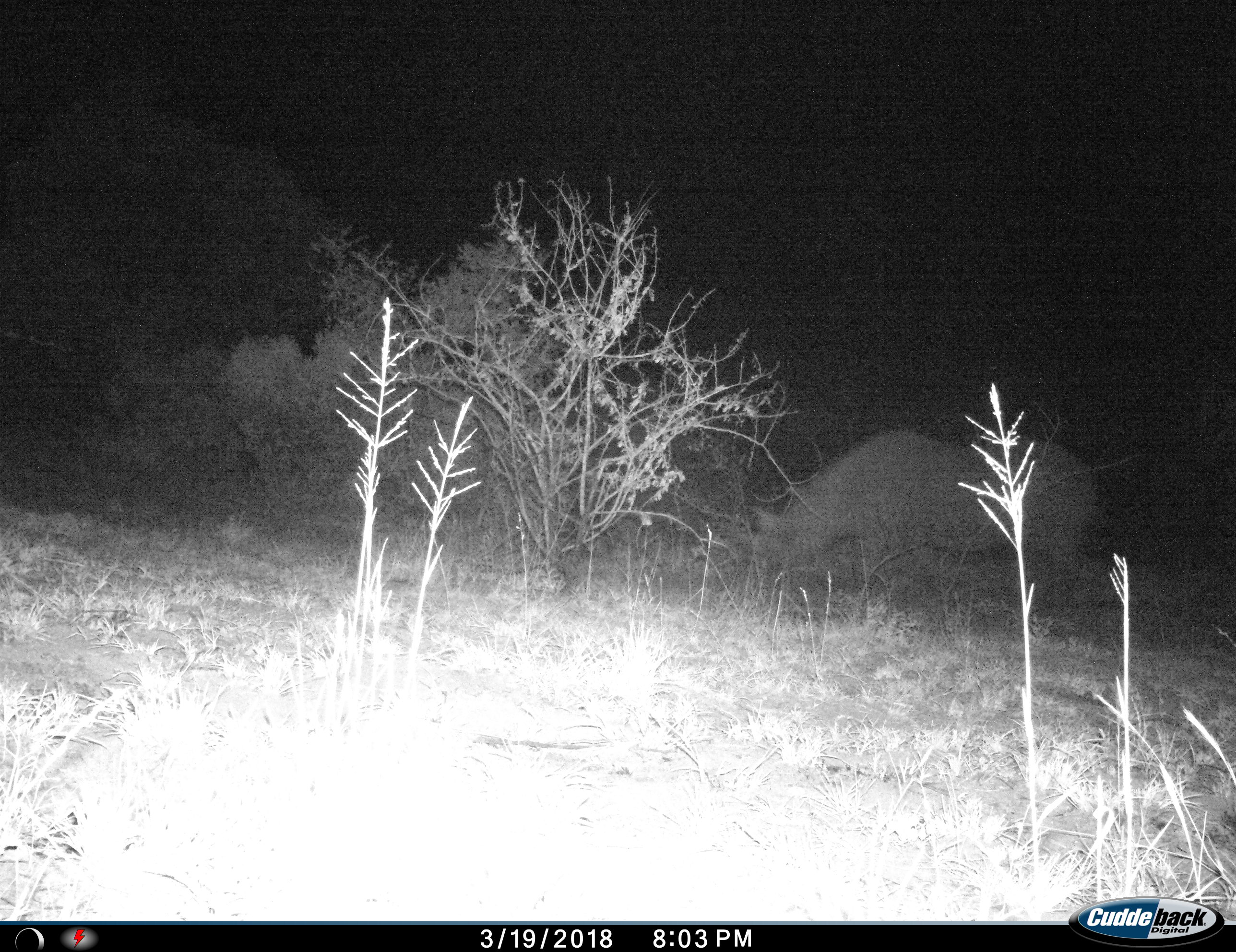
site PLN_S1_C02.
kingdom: Animalia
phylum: Chordata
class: Mammalia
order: Perissodactyla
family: Rhinocerotidae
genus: Ceratotherium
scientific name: Ceratotherium simum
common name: white rhinoceros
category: rhinoceroswhite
Rhinoceroswhite (white rhinoceros) (Ceratotherium simum), count 1. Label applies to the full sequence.